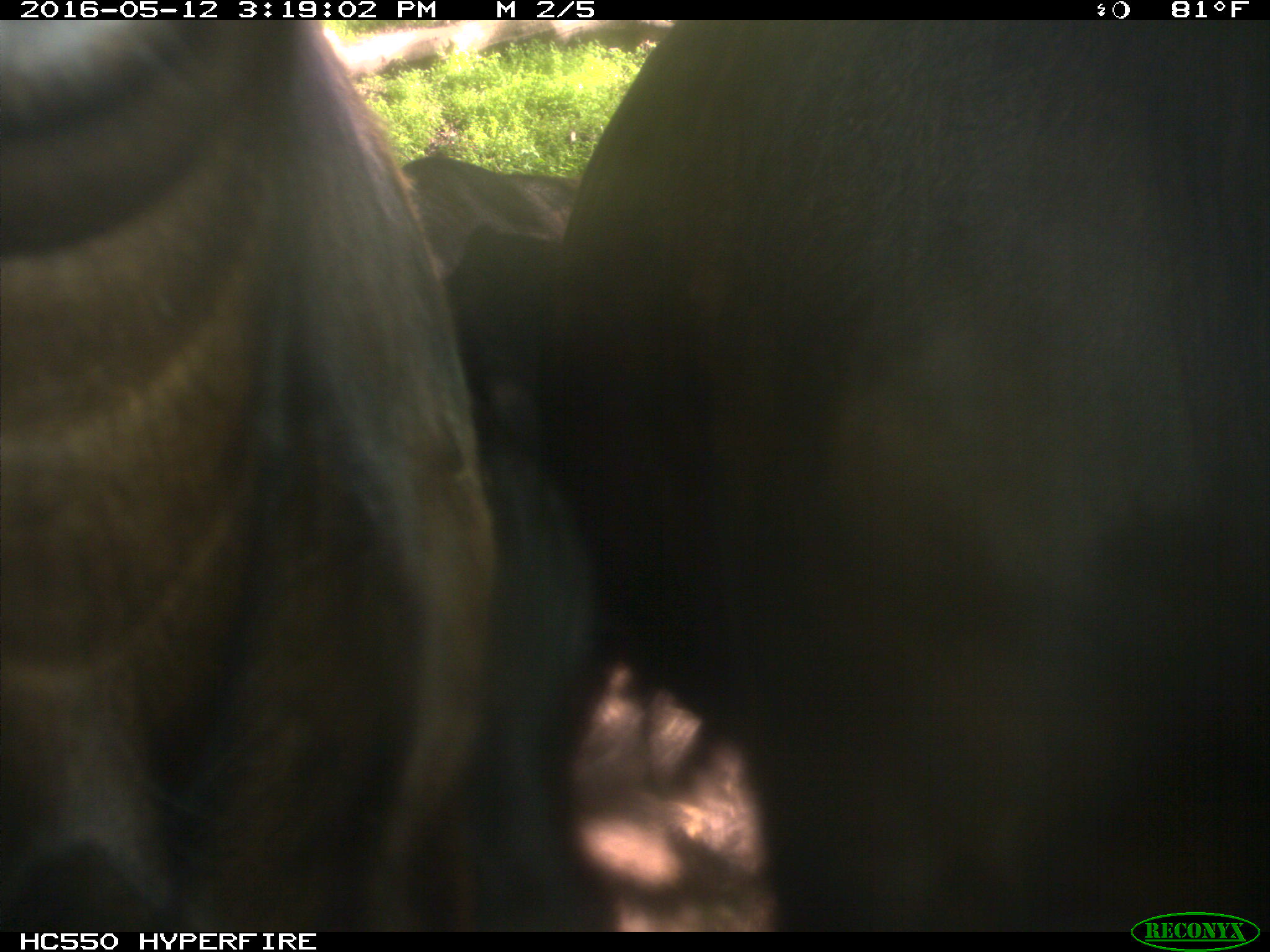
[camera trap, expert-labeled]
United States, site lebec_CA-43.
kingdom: Animalia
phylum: Chordata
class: Mammalia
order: Artiodactyla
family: Bovidae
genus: Bos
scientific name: Bos taurus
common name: domestic cow